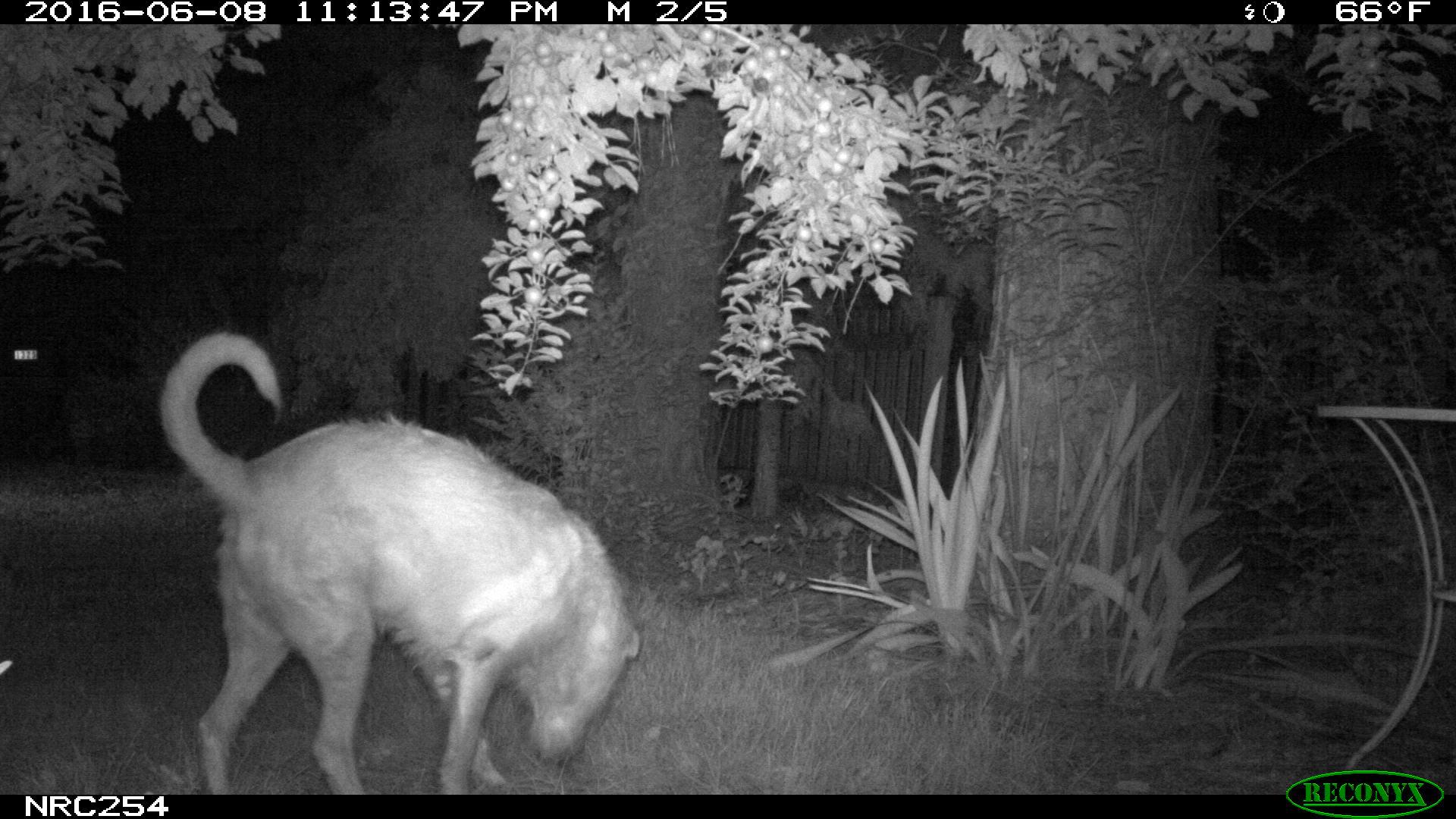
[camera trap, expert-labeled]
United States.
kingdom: Animalia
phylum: Chordata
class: Mammalia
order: Carnivora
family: Canidae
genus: Canis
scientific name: Canis familiaris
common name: domestic dog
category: Dog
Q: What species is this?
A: Dog (domestic dog) (Canis familiaris).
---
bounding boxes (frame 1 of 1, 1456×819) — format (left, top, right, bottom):
Dog: (140, 308, 643, 797)